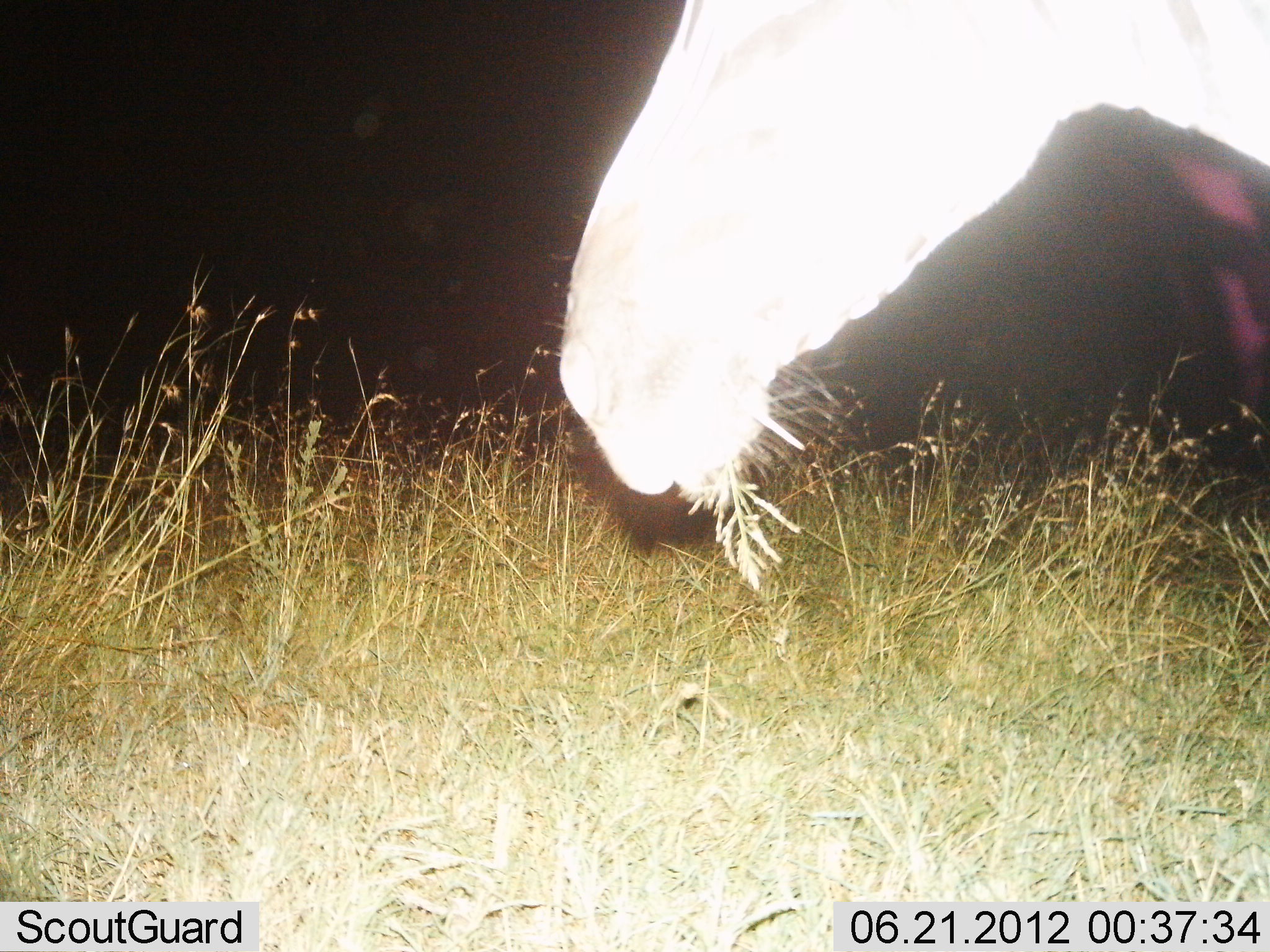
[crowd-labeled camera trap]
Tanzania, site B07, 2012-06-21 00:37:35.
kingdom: Animalia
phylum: Chordata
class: Mammalia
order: Artiodactyla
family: Bovidae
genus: Alcelaphus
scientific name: Alcelaphus buselaphus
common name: hartebeest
Hartebeest (Alcelaphus buselaphus), count 1. Behavior (volunteer vote fractions): standing 44%, resting 0%, moving 0%, interacting 0%. Young present (vote fraction): 0%. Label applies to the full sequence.